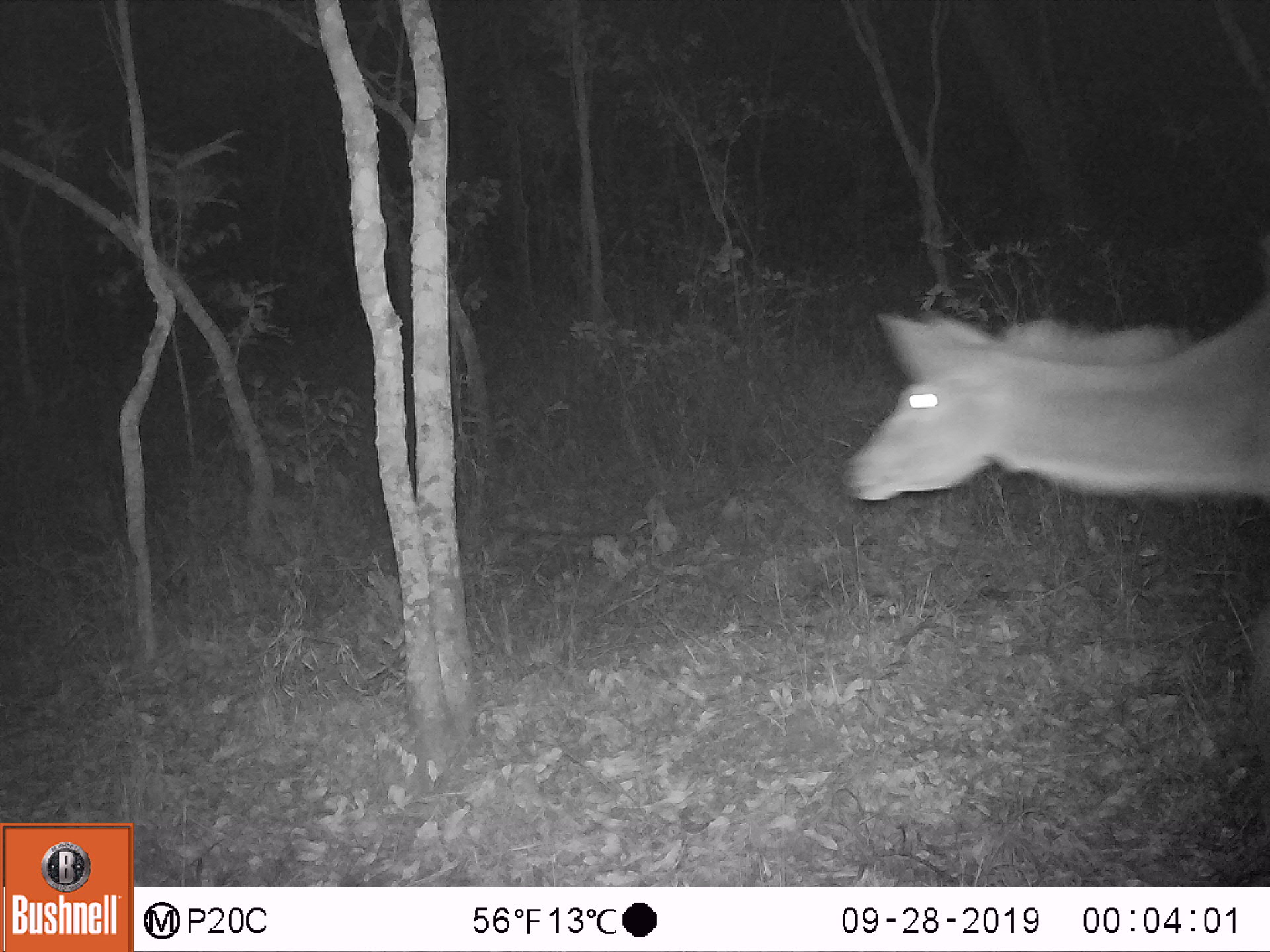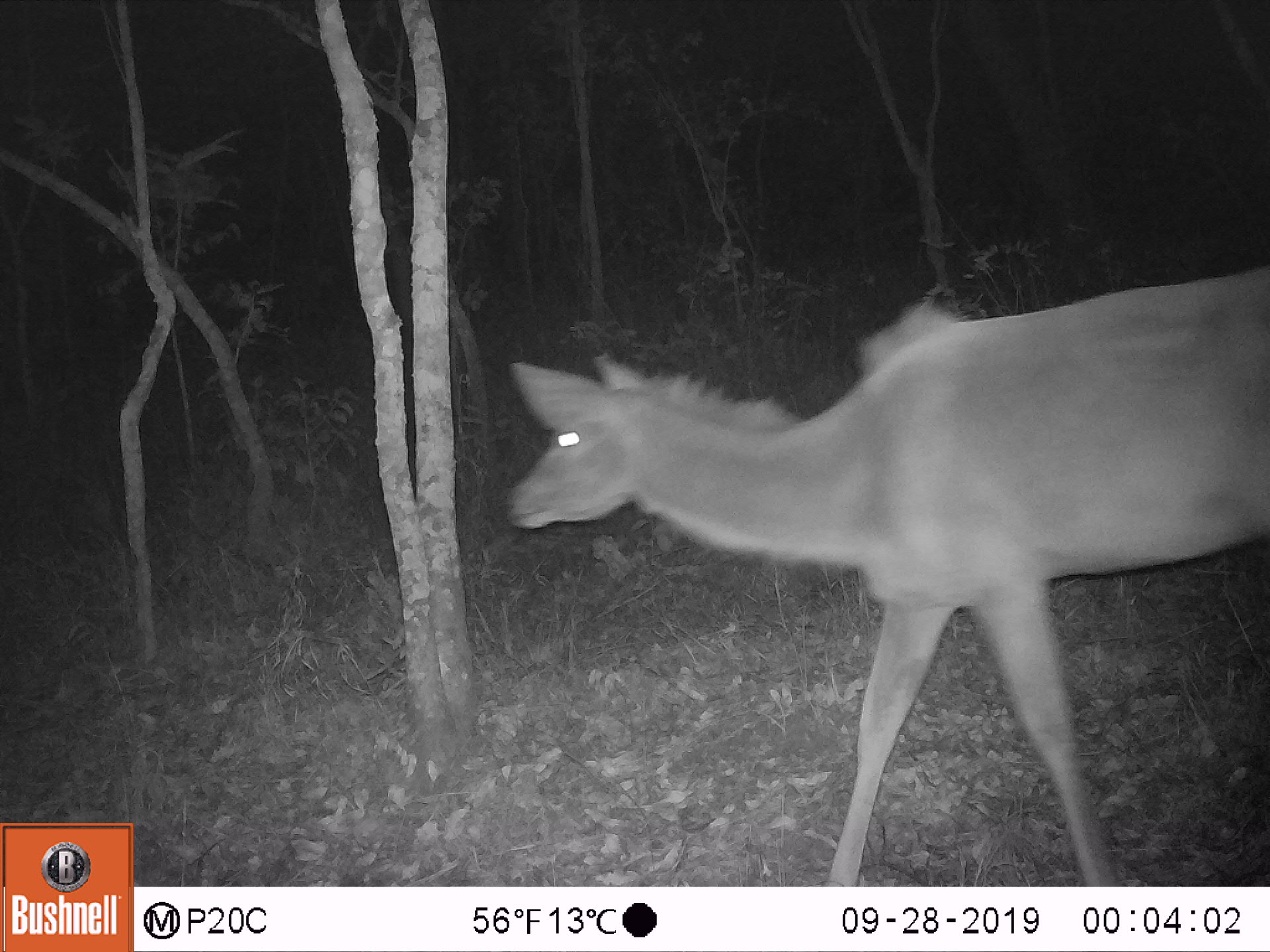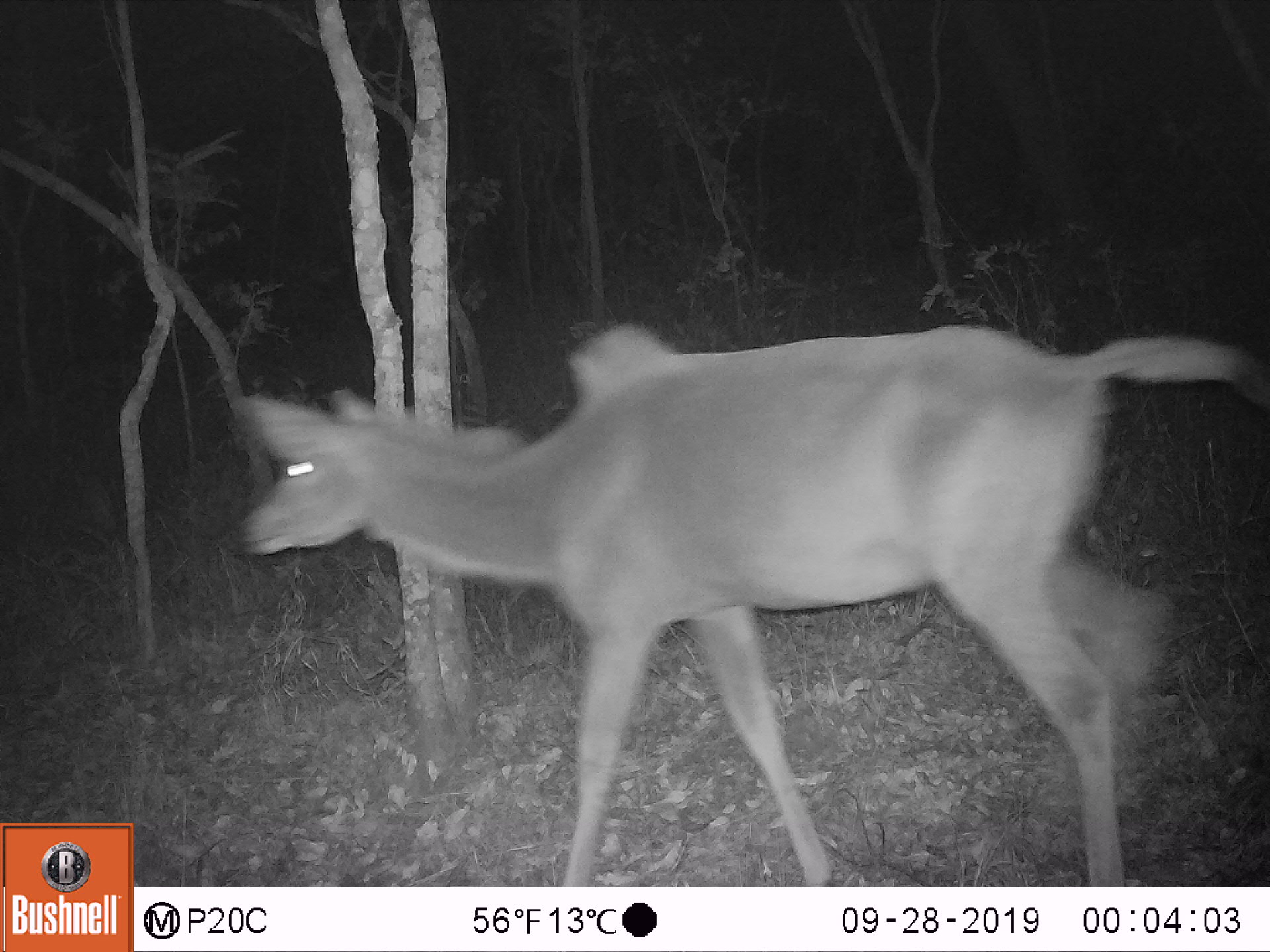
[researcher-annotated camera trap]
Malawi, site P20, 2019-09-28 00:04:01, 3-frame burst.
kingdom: Animalia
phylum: Chordata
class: Mammalia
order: Artiodactyla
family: Bovidae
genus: Tragelaphus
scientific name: Tragelaphus strepsiceros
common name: greater kudu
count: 1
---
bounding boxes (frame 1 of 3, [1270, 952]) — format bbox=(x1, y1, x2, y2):
greater kudu: bbox=(848, 274, 1262, 557)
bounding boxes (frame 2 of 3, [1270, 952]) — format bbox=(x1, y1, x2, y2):
greater kudu: bbox=(484, 252, 1263, 872)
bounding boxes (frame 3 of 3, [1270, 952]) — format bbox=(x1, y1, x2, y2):
greater kudu: bbox=(224, 316, 1260, 830)